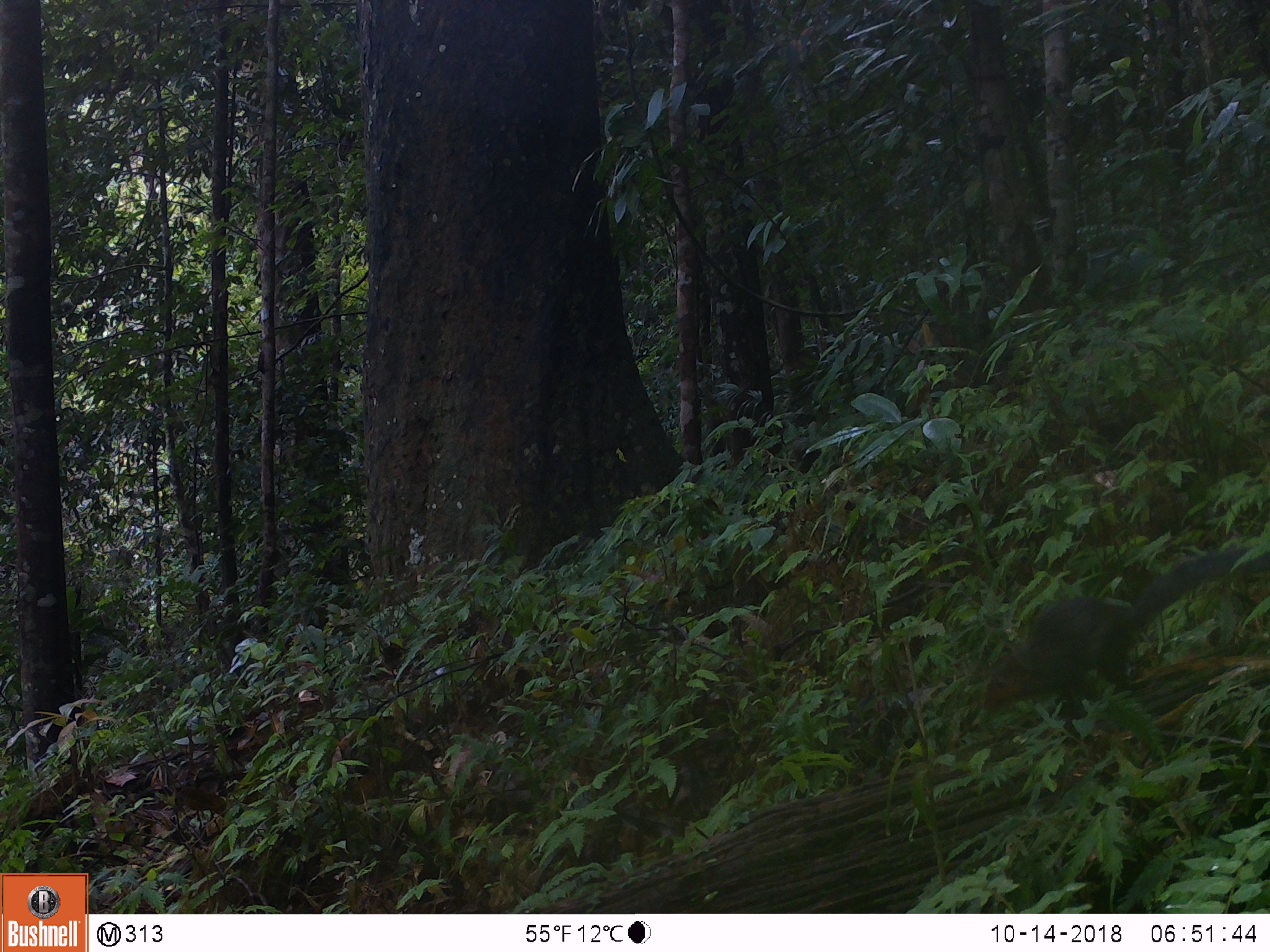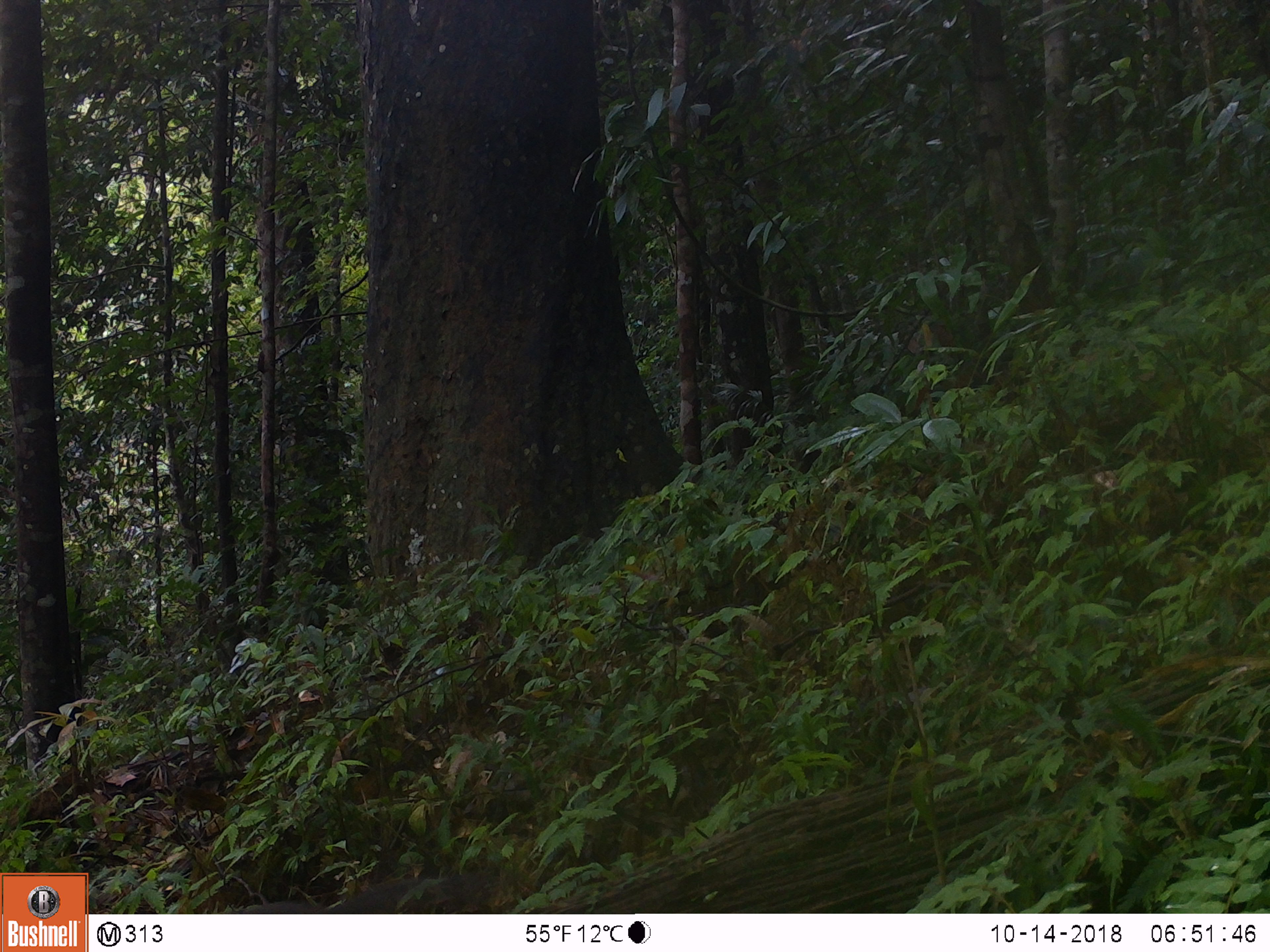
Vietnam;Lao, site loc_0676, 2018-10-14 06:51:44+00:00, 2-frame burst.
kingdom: Animalia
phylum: Chordata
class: Mammalia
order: Rodentia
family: Sciuridae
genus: Dremomys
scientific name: Dremomys rufigenis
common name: red-cheeked squirrel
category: red cheeked squirrel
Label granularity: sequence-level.